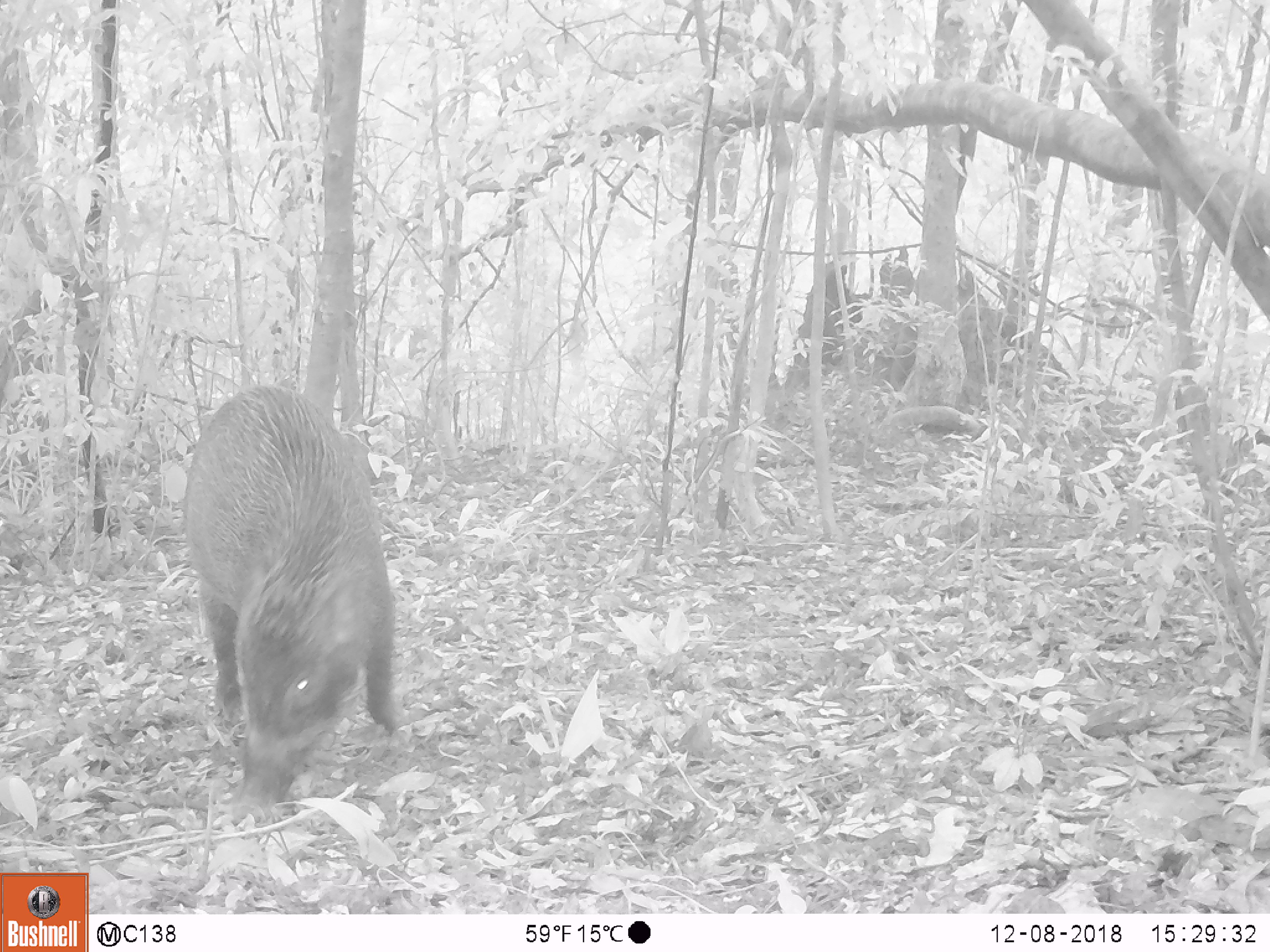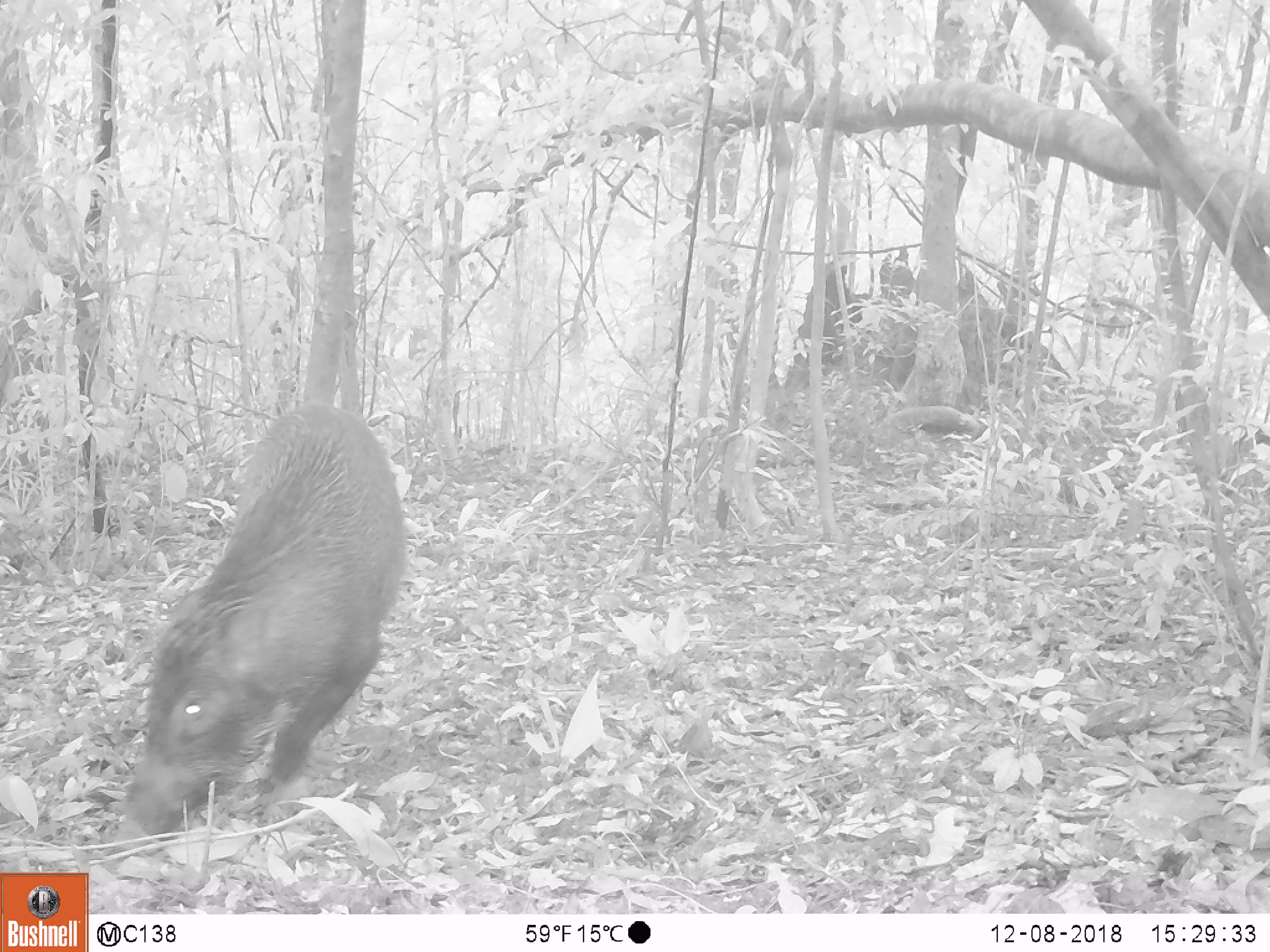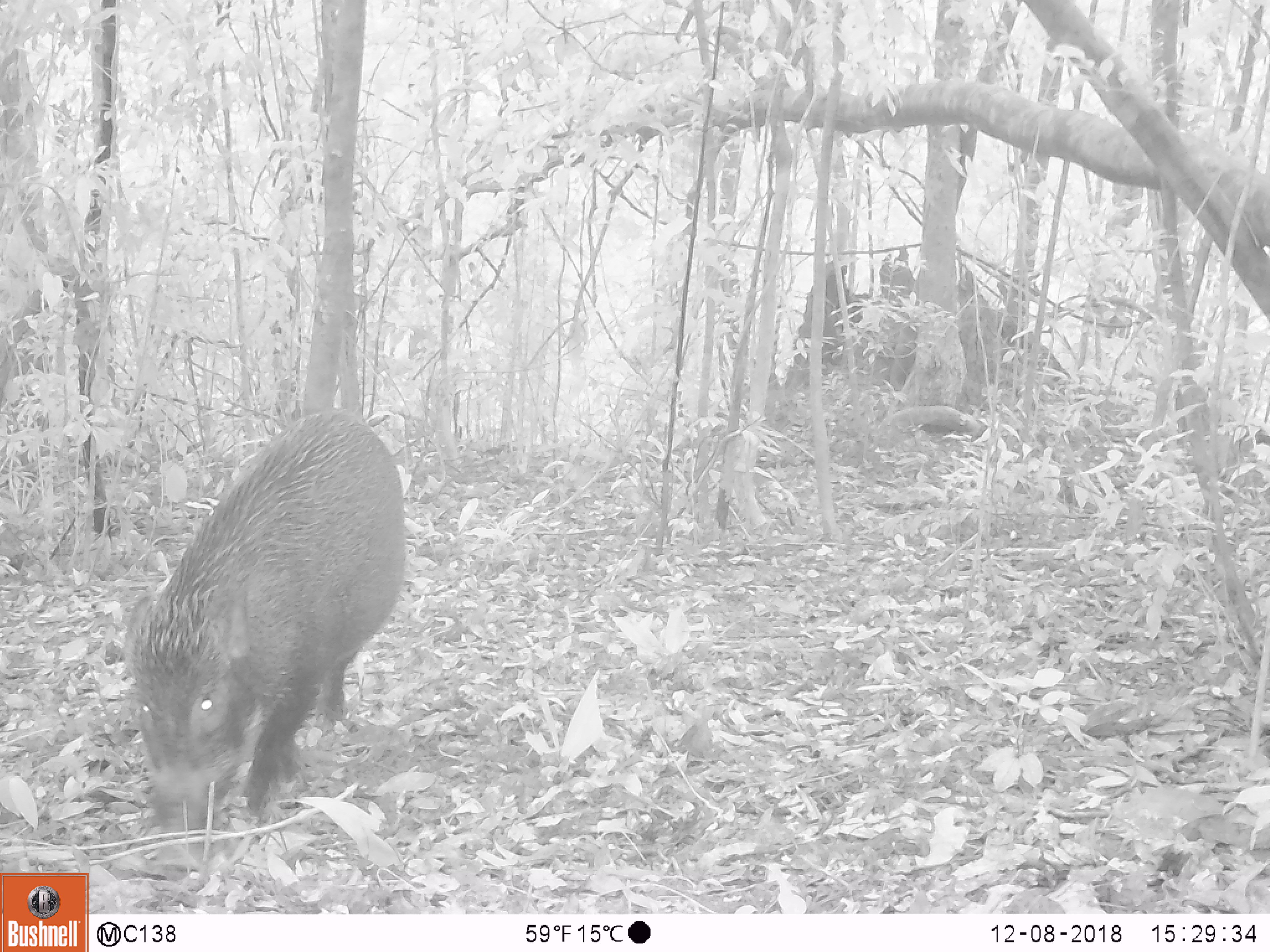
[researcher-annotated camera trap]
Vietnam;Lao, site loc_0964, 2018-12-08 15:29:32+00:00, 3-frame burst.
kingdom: Animalia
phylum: Chordata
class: Mammalia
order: Artiodactyla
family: Suidae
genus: Sus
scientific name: Sus scrofa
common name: eurasian wild pig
Eurasian wild pig (Sus scrofa). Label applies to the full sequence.